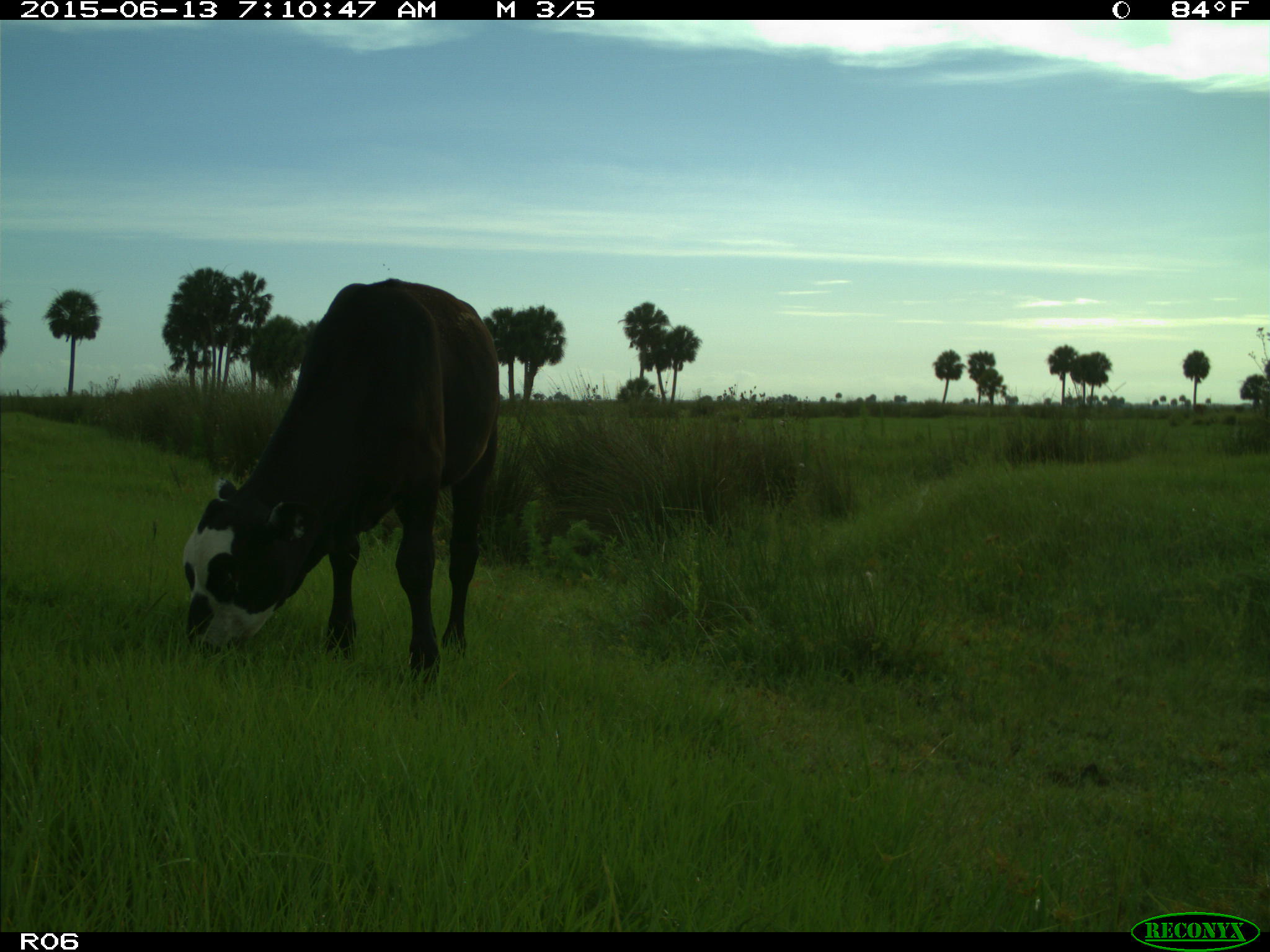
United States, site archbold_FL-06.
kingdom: Animalia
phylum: Chordata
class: Mammalia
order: Artiodactyla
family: Bovidae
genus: Bos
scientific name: Bos taurus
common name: domestic cow